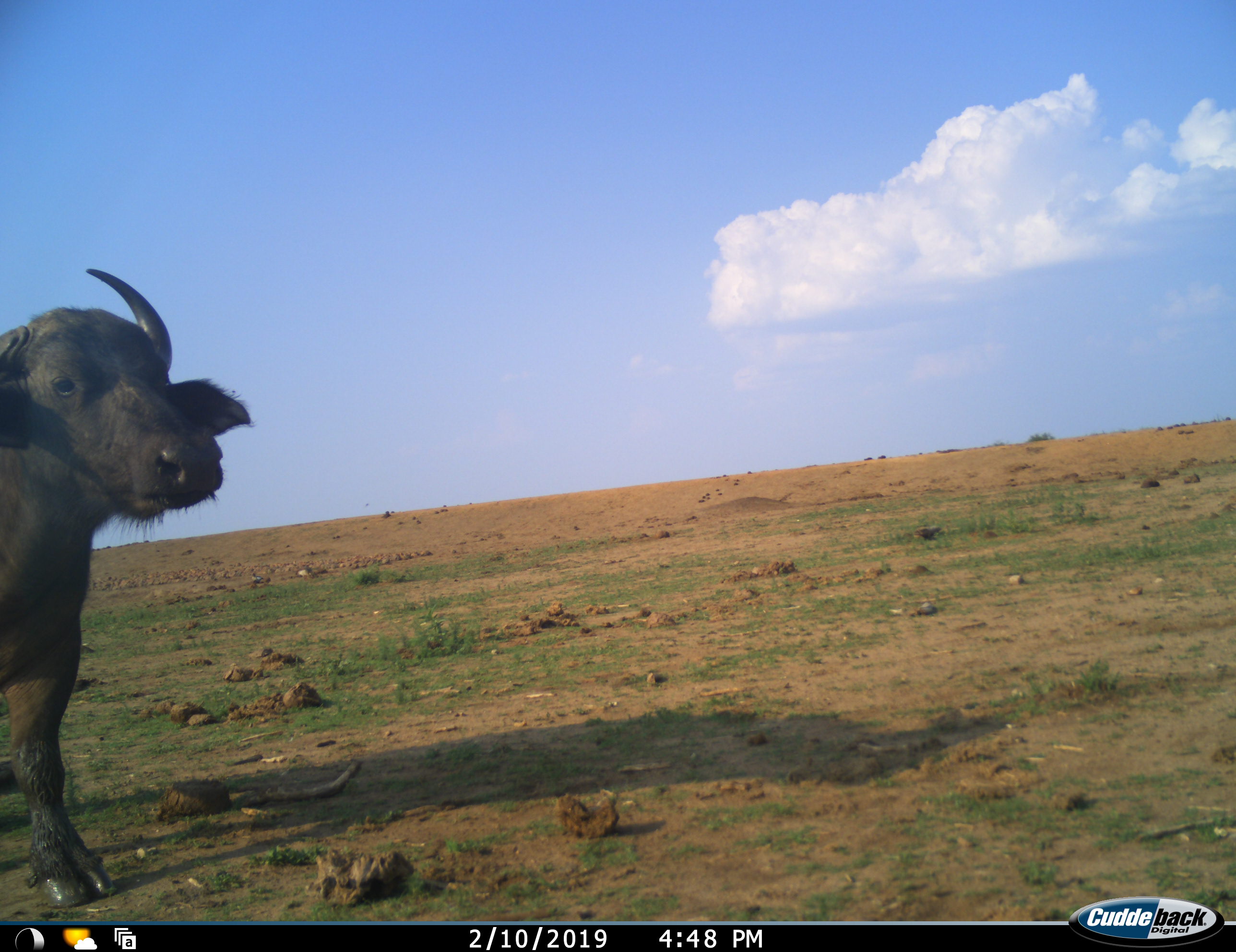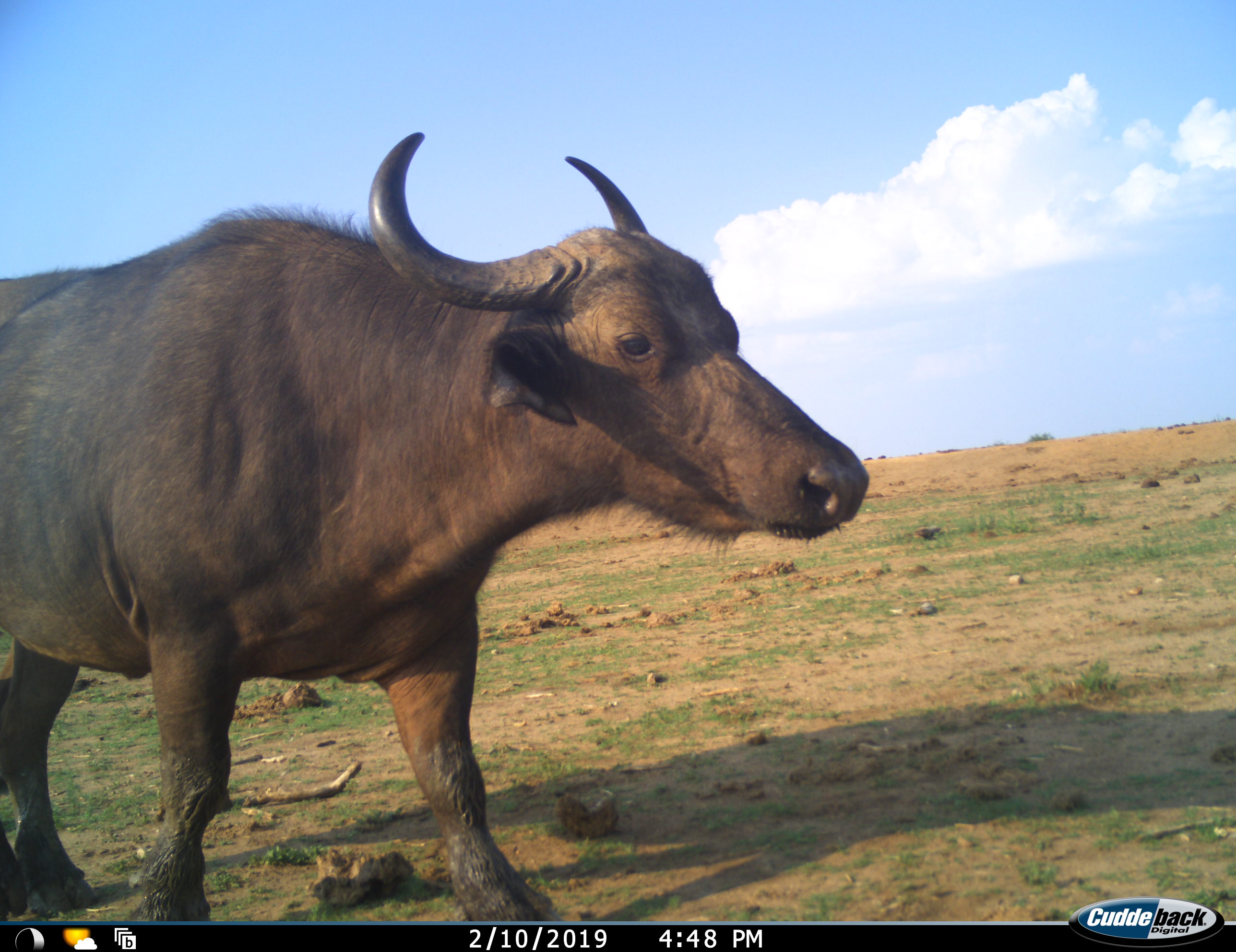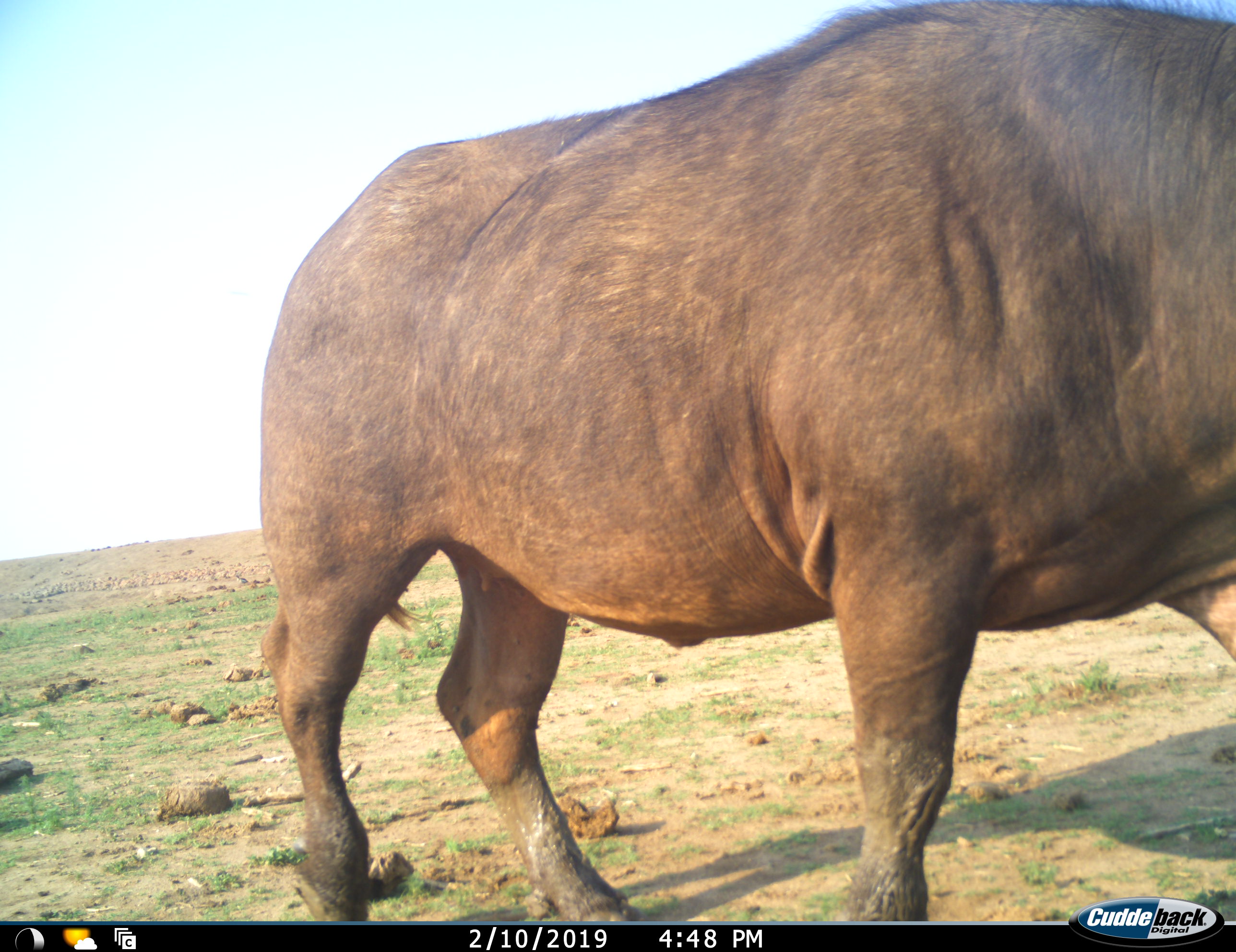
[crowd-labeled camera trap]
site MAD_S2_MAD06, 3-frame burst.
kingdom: Animalia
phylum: Chordata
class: Mammalia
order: Artiodactyla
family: Bovidae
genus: Syncerus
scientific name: Syncerus caffer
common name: african buffalo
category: buffalo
Buffalo (african buffalo) (Syncerus caffer), count 1. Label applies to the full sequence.